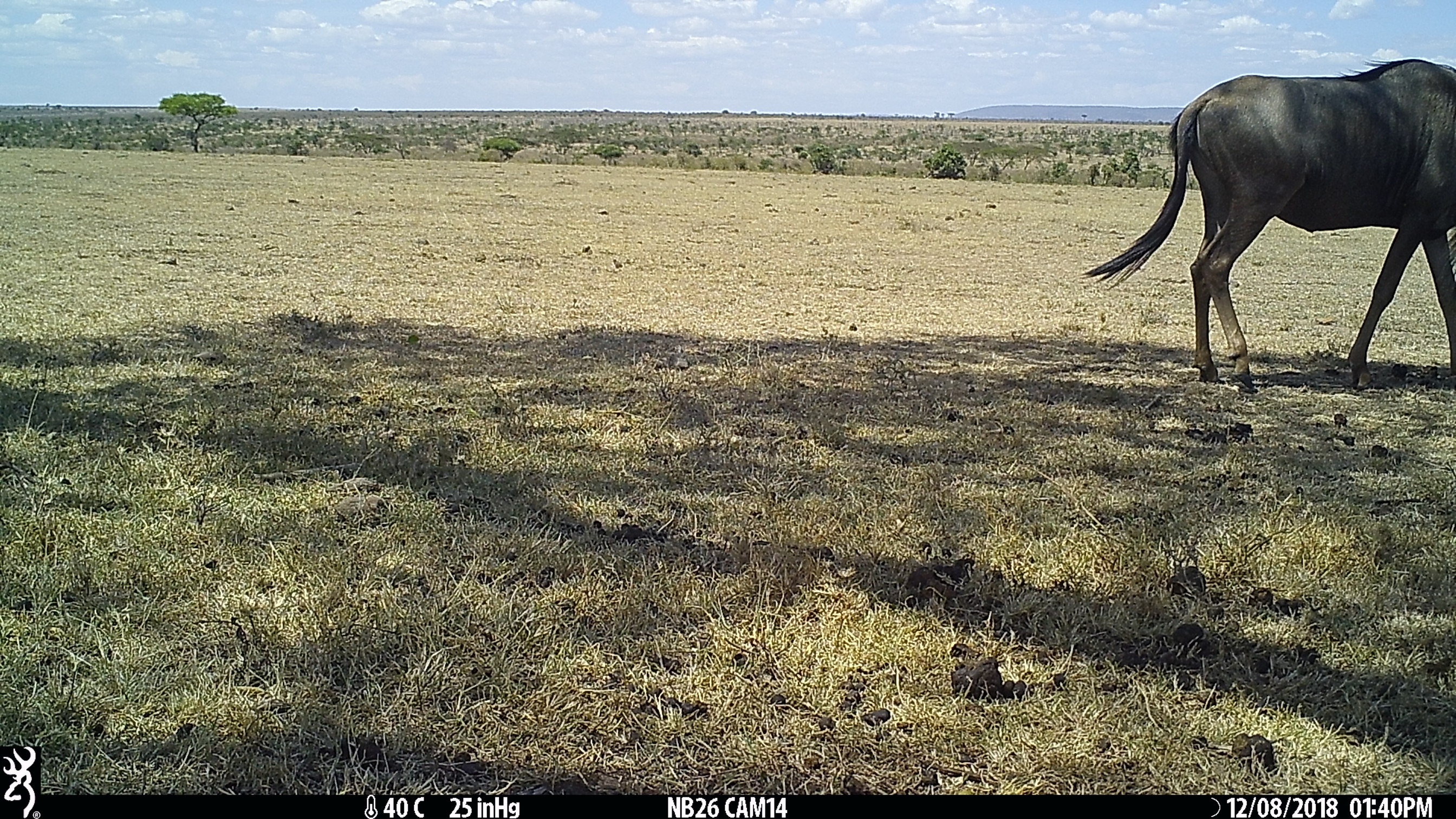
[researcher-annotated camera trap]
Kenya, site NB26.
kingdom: Animalia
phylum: Chordata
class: Mammalia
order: Artiodactyla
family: Bovidae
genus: Connochaetes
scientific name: Connochaetes taurinus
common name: blue wildebeest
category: wildebeest